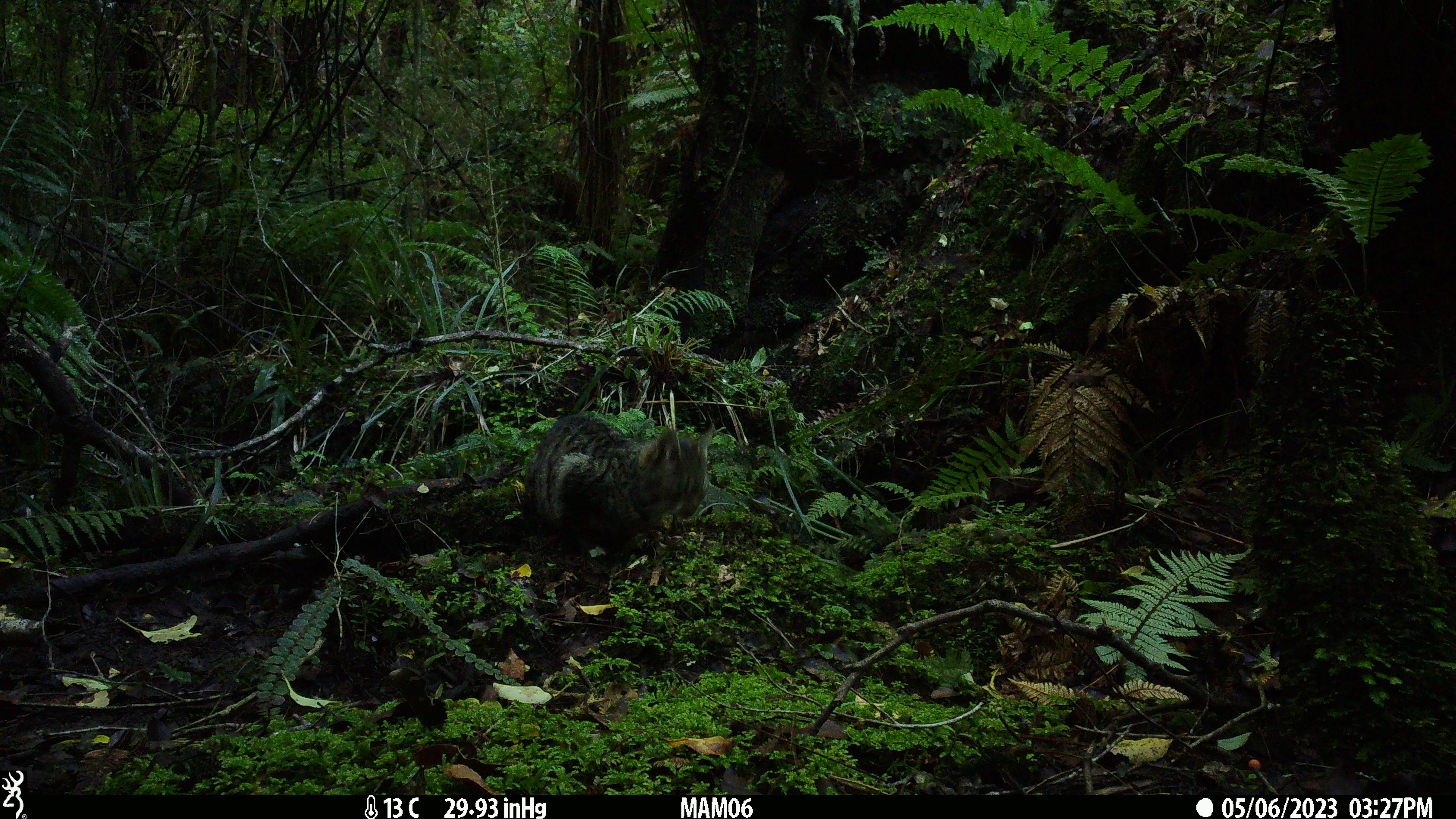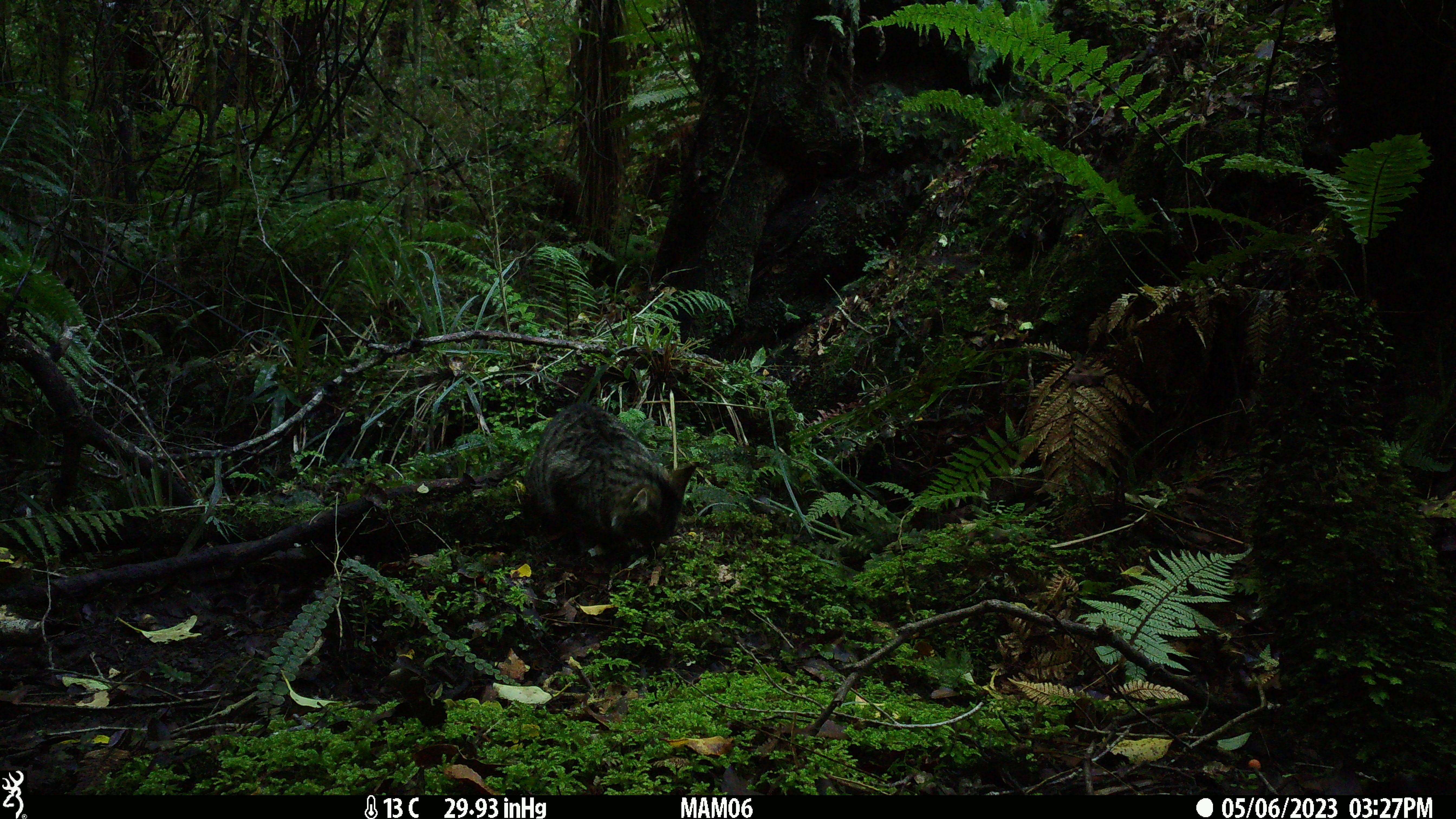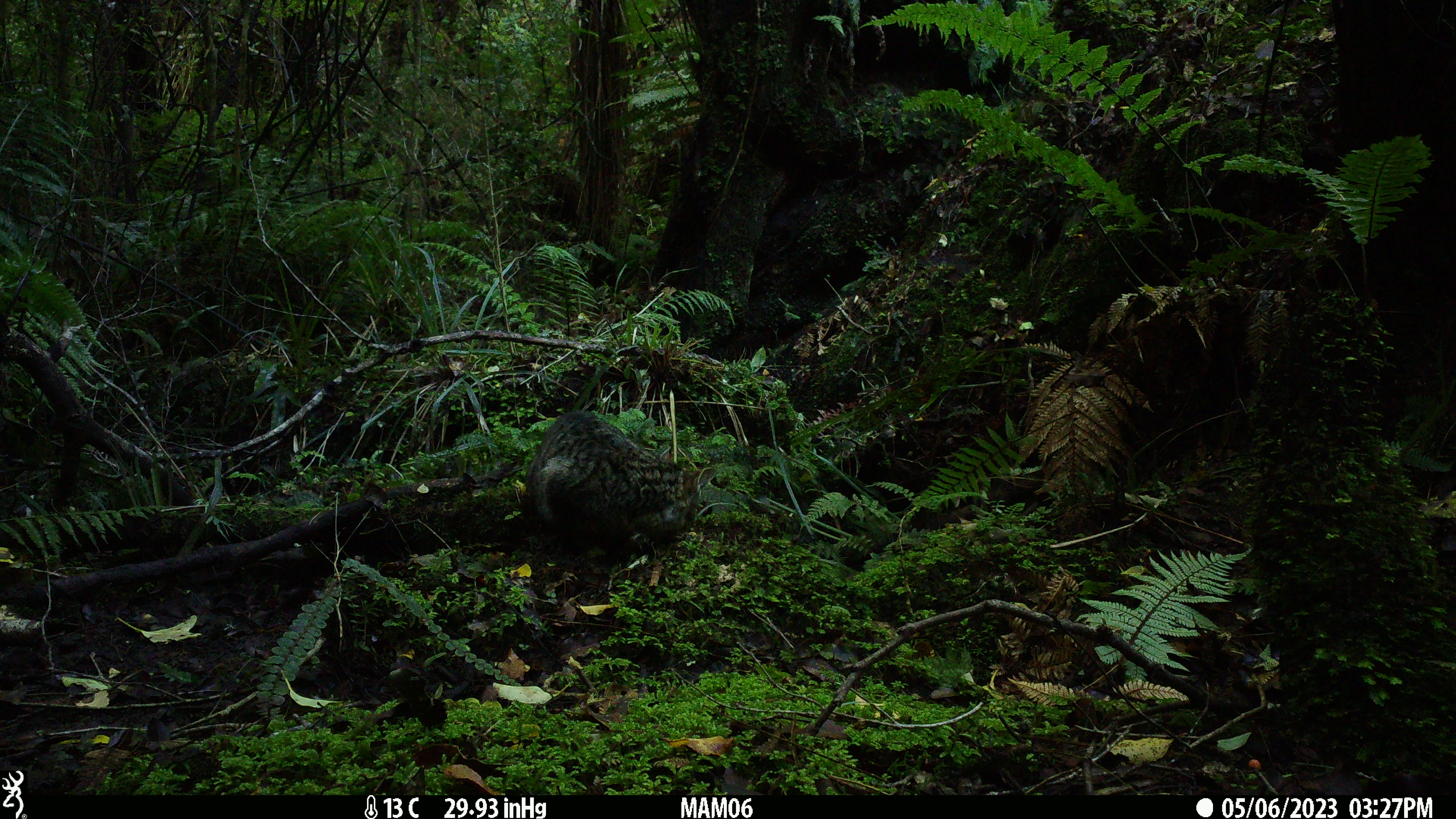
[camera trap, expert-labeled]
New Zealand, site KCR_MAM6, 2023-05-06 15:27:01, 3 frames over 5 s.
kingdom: Animalia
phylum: Chordata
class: Mammalia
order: Carnivora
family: Felidae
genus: Felis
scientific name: Felis catus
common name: domestic cat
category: cat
Cat (domestic cat) (Felis catus).